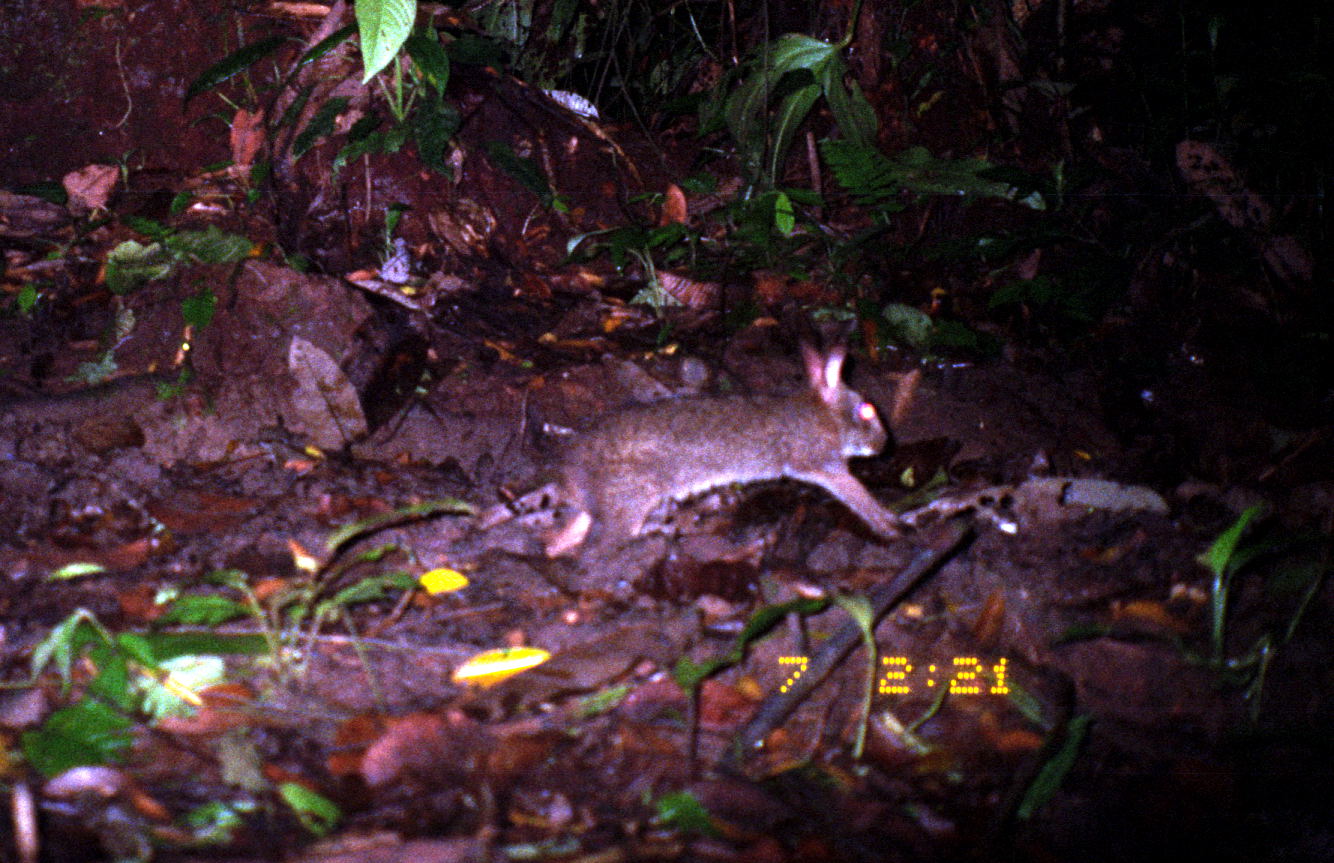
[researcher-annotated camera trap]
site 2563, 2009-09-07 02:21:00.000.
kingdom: Animalia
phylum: Chordata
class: Mammalia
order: Lagomorpha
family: Leporidae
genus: Sylvilagus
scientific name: Sylvilagus brasiliensis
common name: tapeti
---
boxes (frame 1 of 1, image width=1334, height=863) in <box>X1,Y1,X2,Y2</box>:
sylvilagus brasiliensis: <box>545,335,903,561</box>